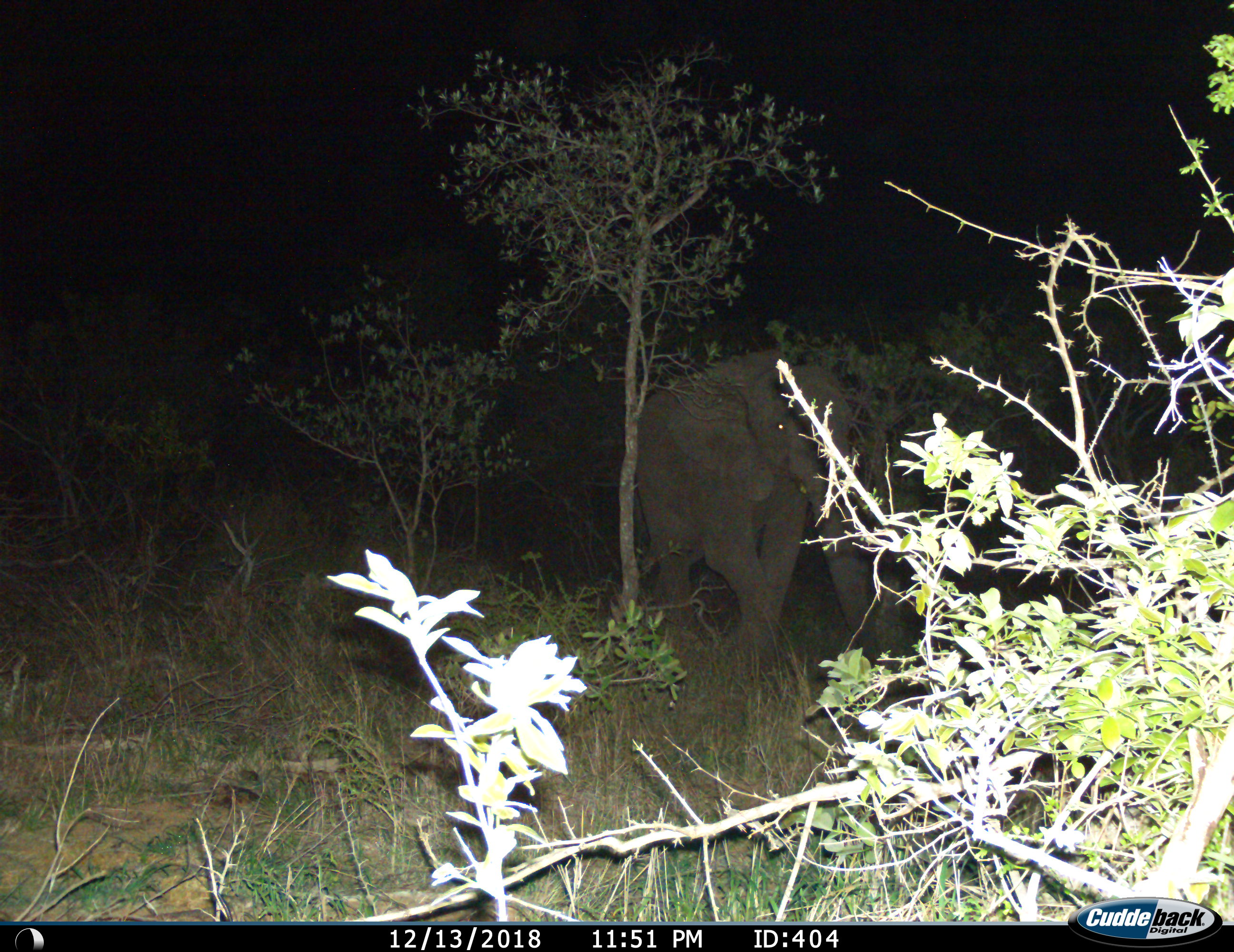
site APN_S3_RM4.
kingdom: Animalia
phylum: Chordata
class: Mammalia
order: Proboscidea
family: Elephantidae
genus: Loxodonta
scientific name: Loxodonta africana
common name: african bush elephant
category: elephant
Elephant (african bush elephant) (Loxodonta africana), count 1. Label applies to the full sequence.